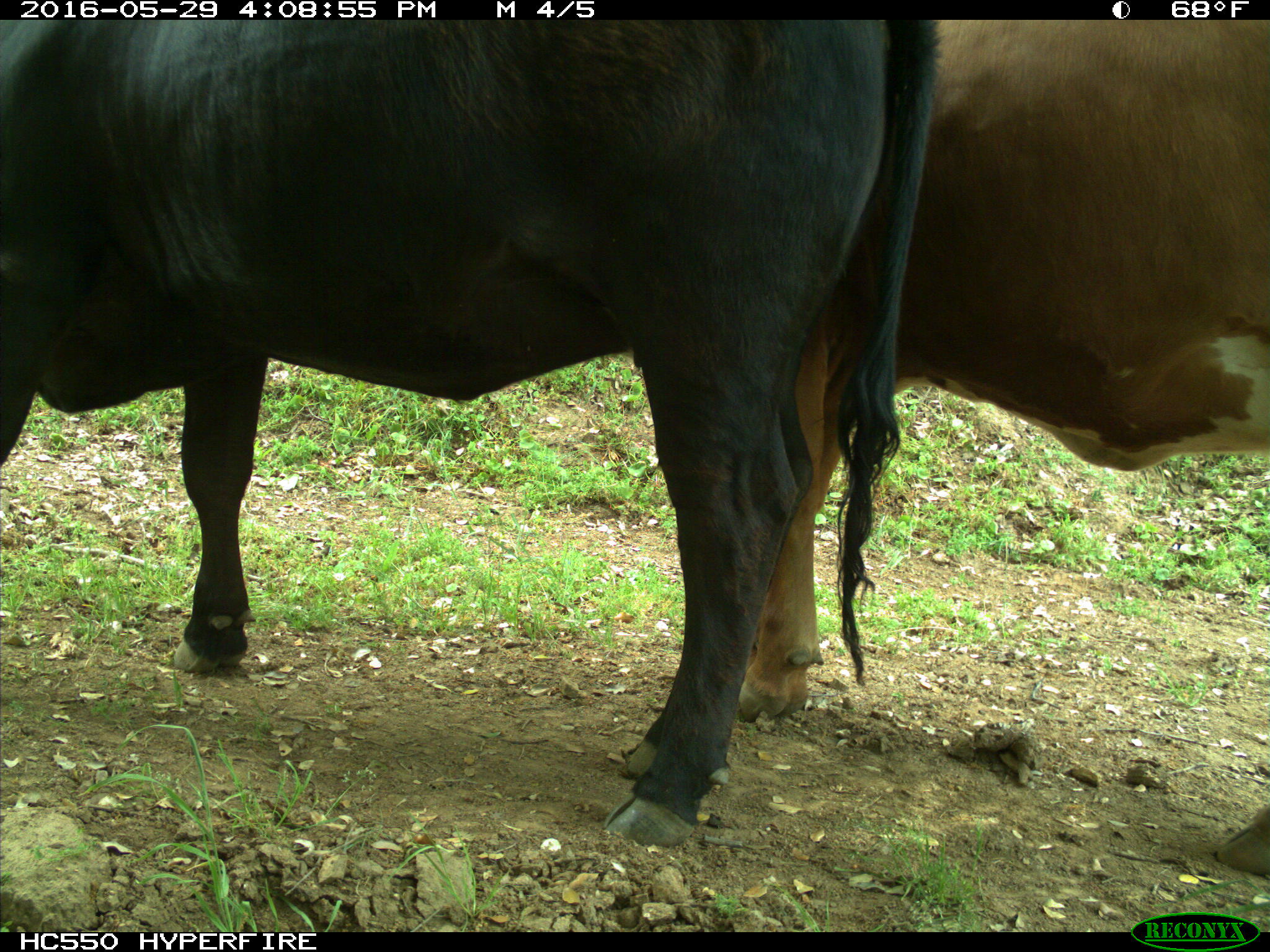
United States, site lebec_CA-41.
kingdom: Animalia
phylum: Chordata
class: Mammalia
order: Artiodactyla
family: Bovidae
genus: Bos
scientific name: Bos taurus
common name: domestic cow